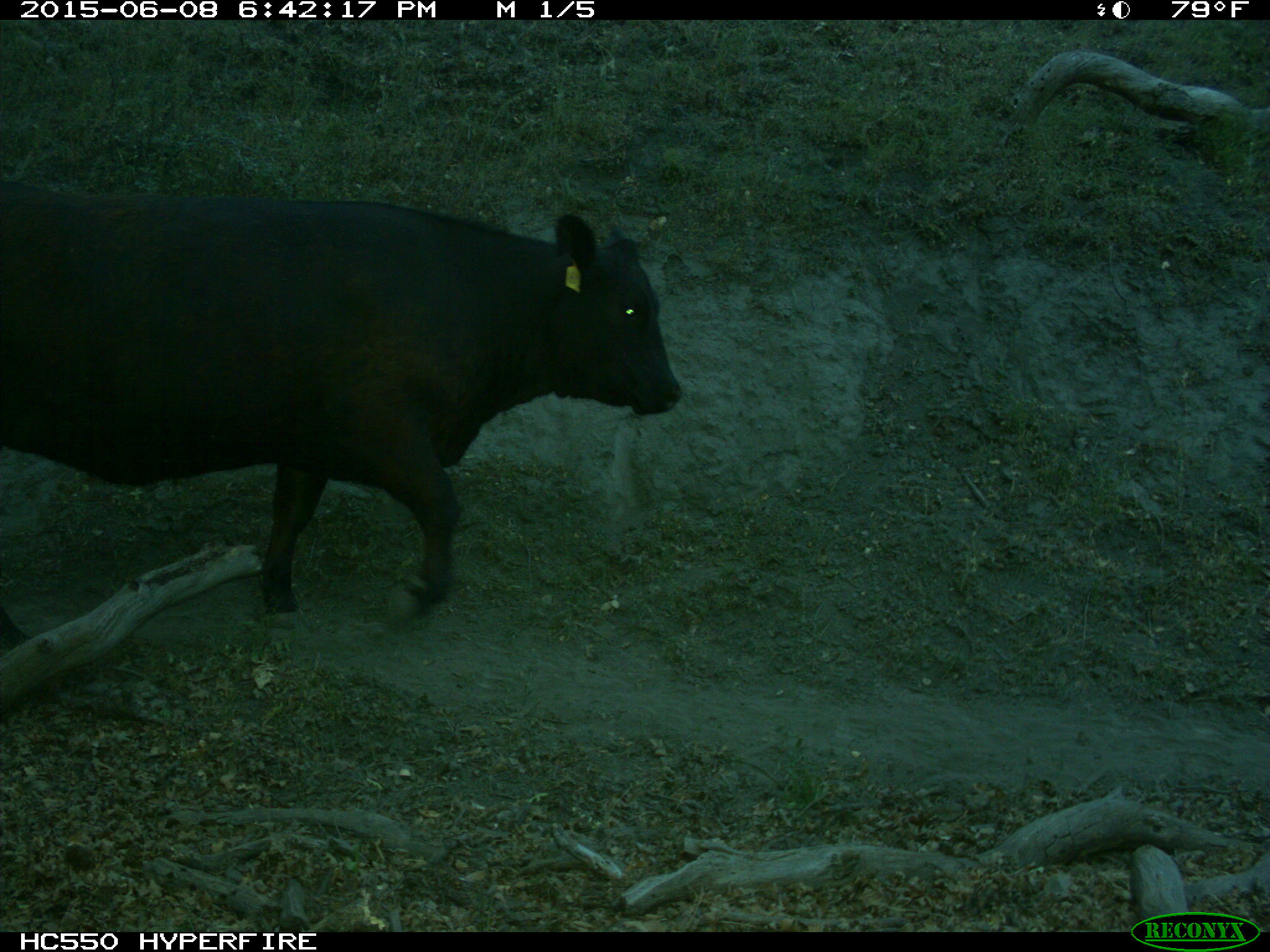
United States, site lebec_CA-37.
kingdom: Animalia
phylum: Chordata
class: Mammalia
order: Artiodactyla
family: Bovidae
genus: Bos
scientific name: Bos taurus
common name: domestic cow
Bos taurus (domestic cow).